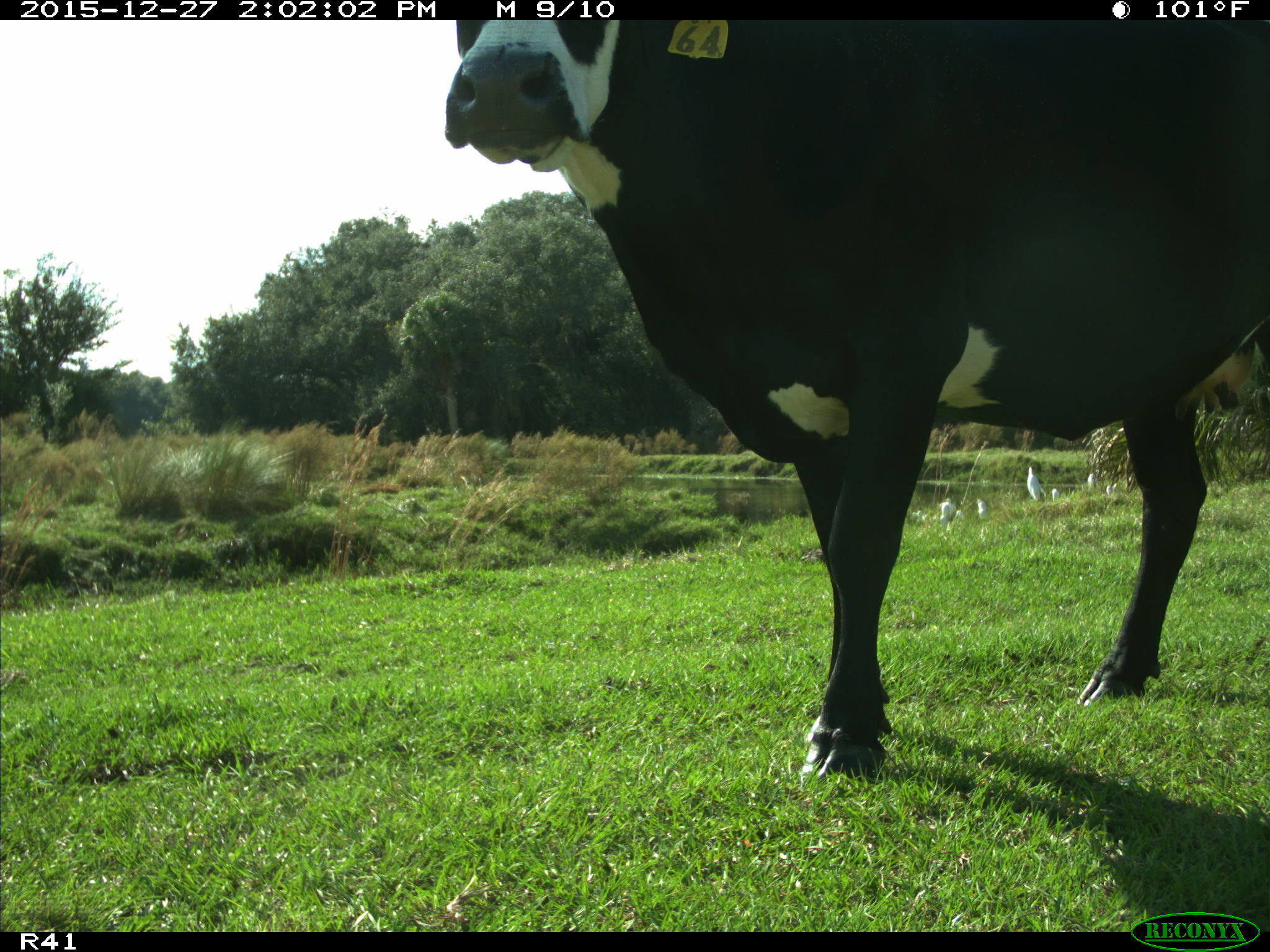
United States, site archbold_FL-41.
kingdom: Animalia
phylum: Chordata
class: Mammalia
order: Artiodactyla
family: Bovidae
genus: Bos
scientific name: Bos taurus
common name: domestic cow